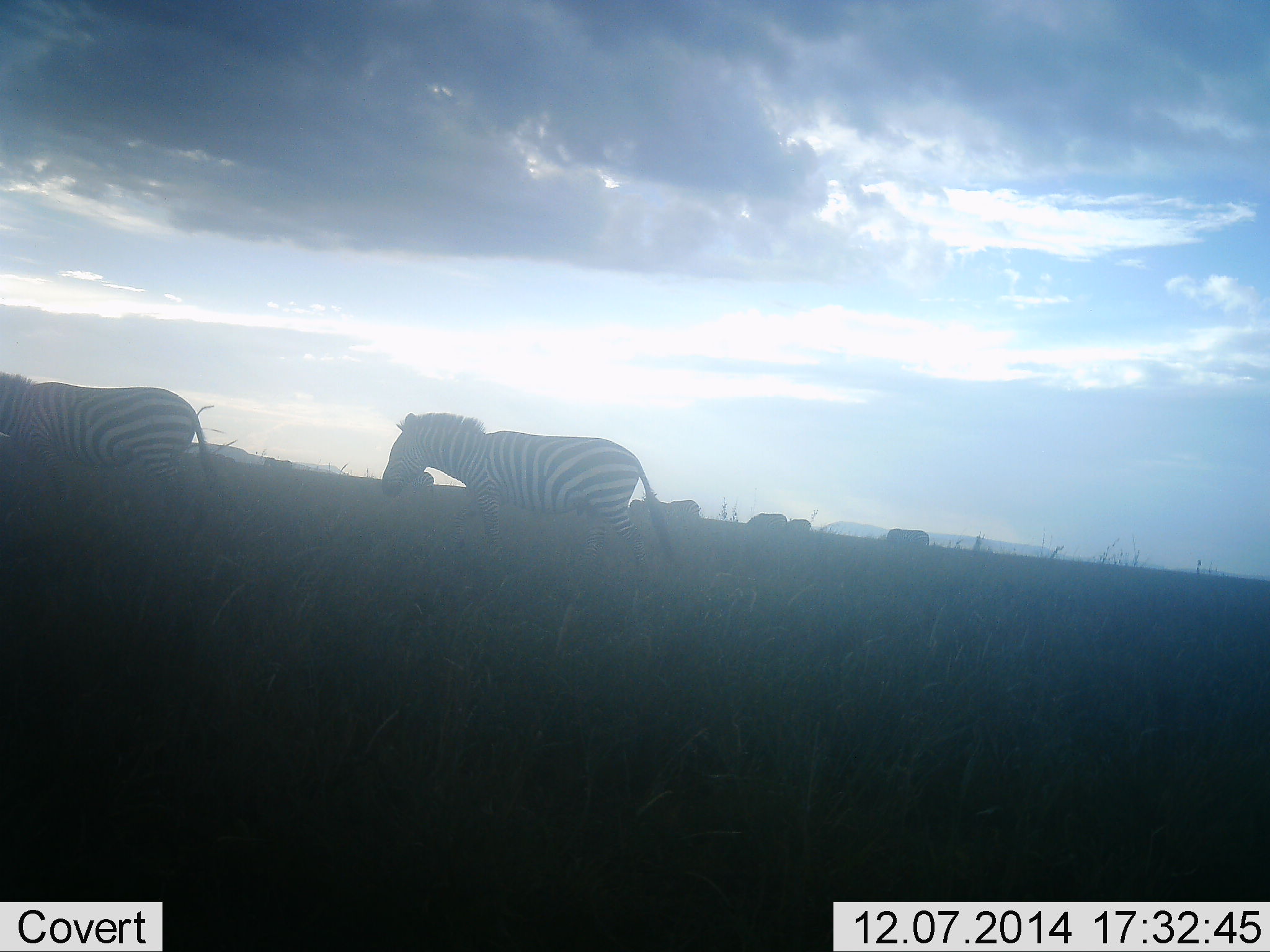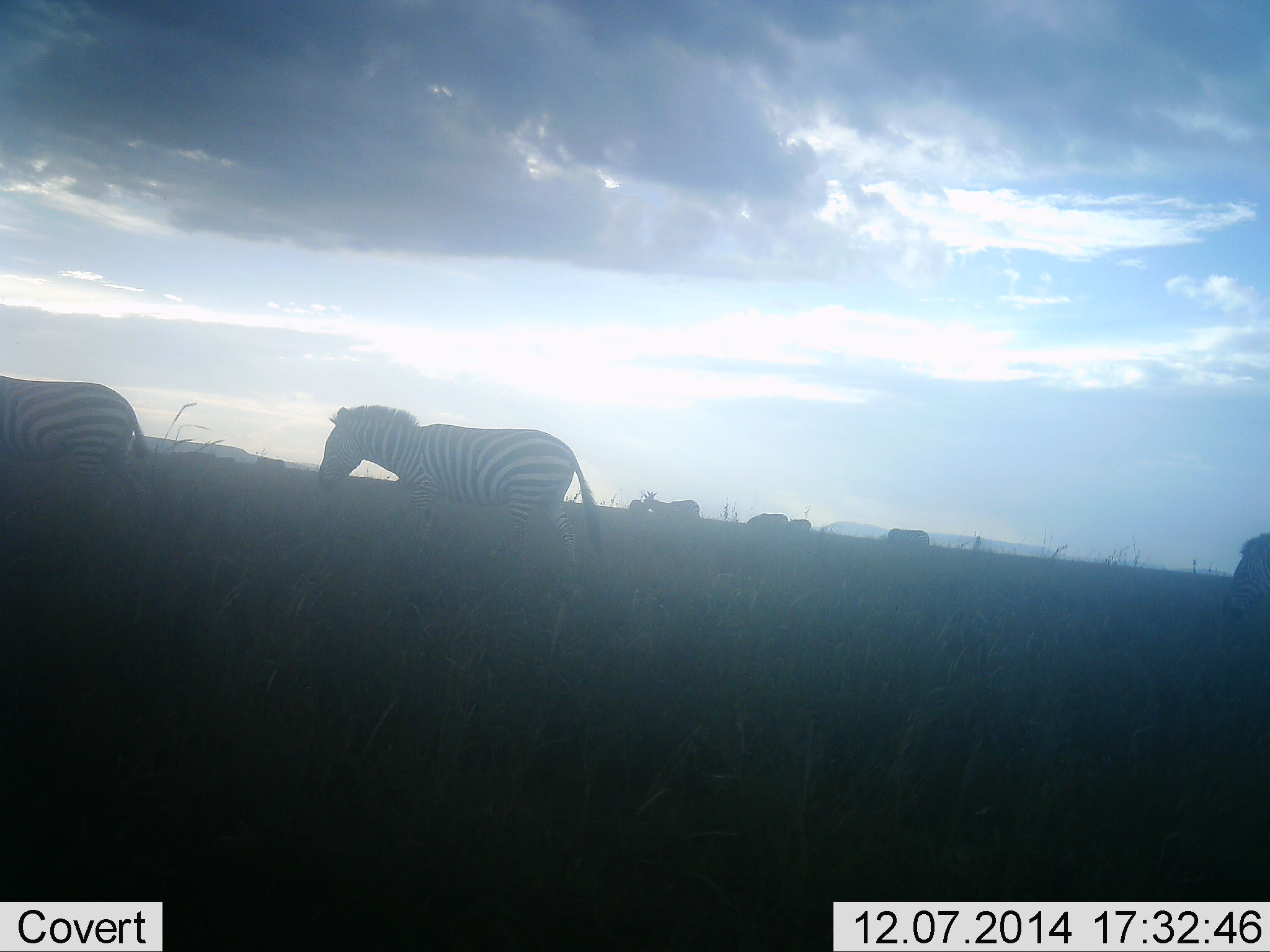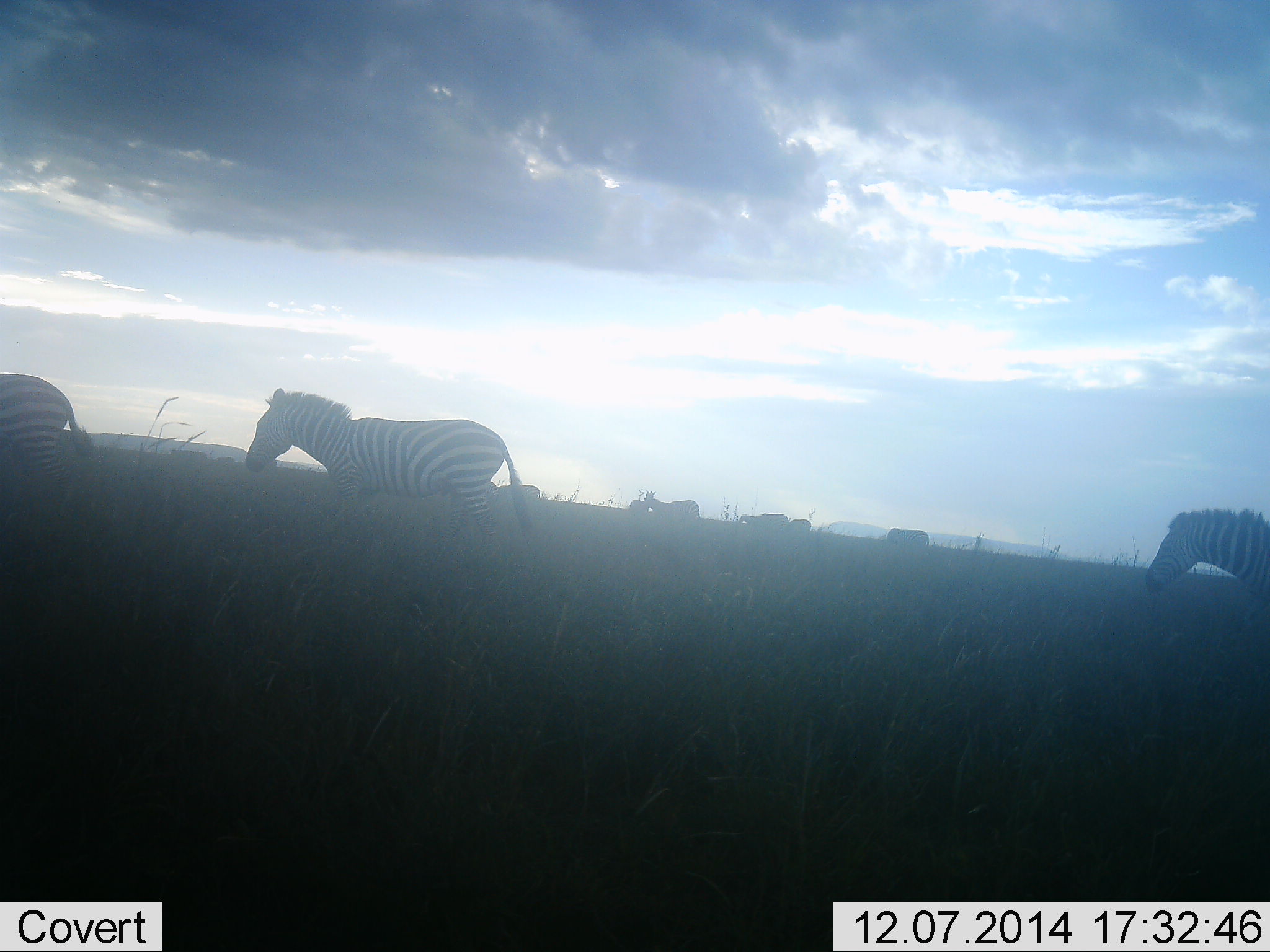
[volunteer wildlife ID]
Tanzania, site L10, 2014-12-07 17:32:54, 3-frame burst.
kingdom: Animalia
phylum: Chordata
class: Mammalia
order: Perissodactyla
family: Equidae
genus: Equus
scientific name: Equus quagga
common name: plains zebra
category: zebra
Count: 7.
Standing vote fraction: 20%.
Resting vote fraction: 0%.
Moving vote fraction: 80%.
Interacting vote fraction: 10%.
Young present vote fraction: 0%.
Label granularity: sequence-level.